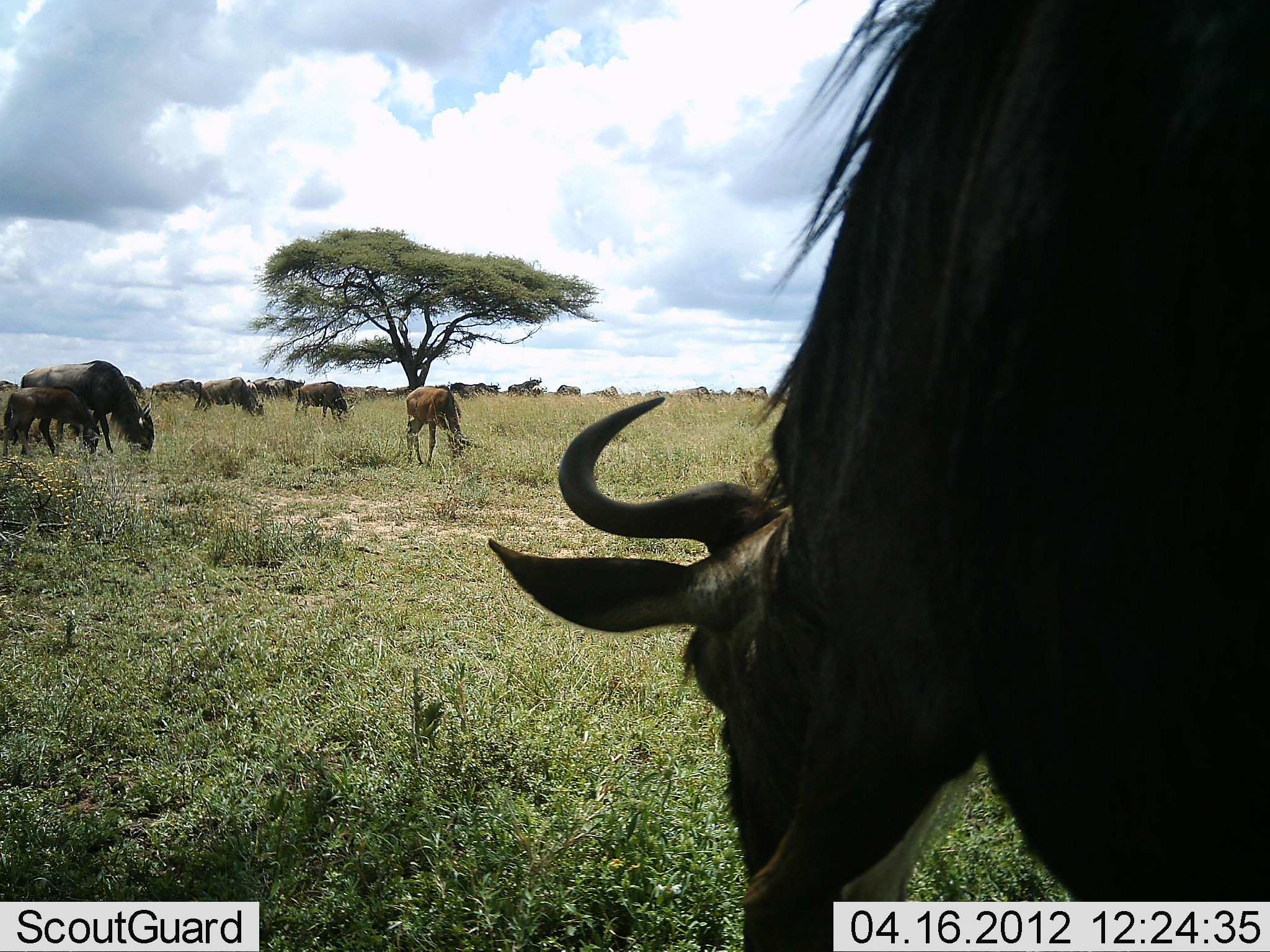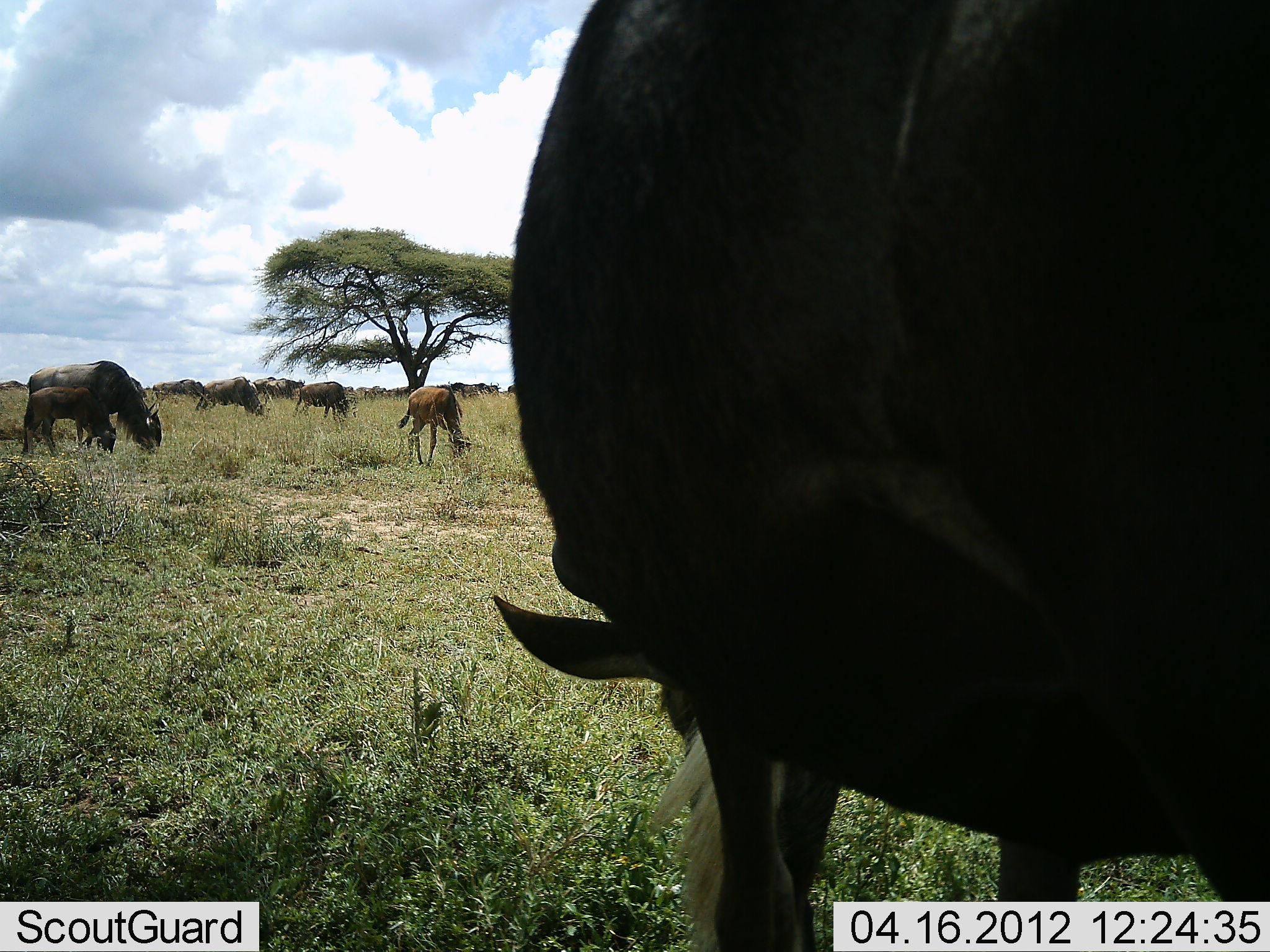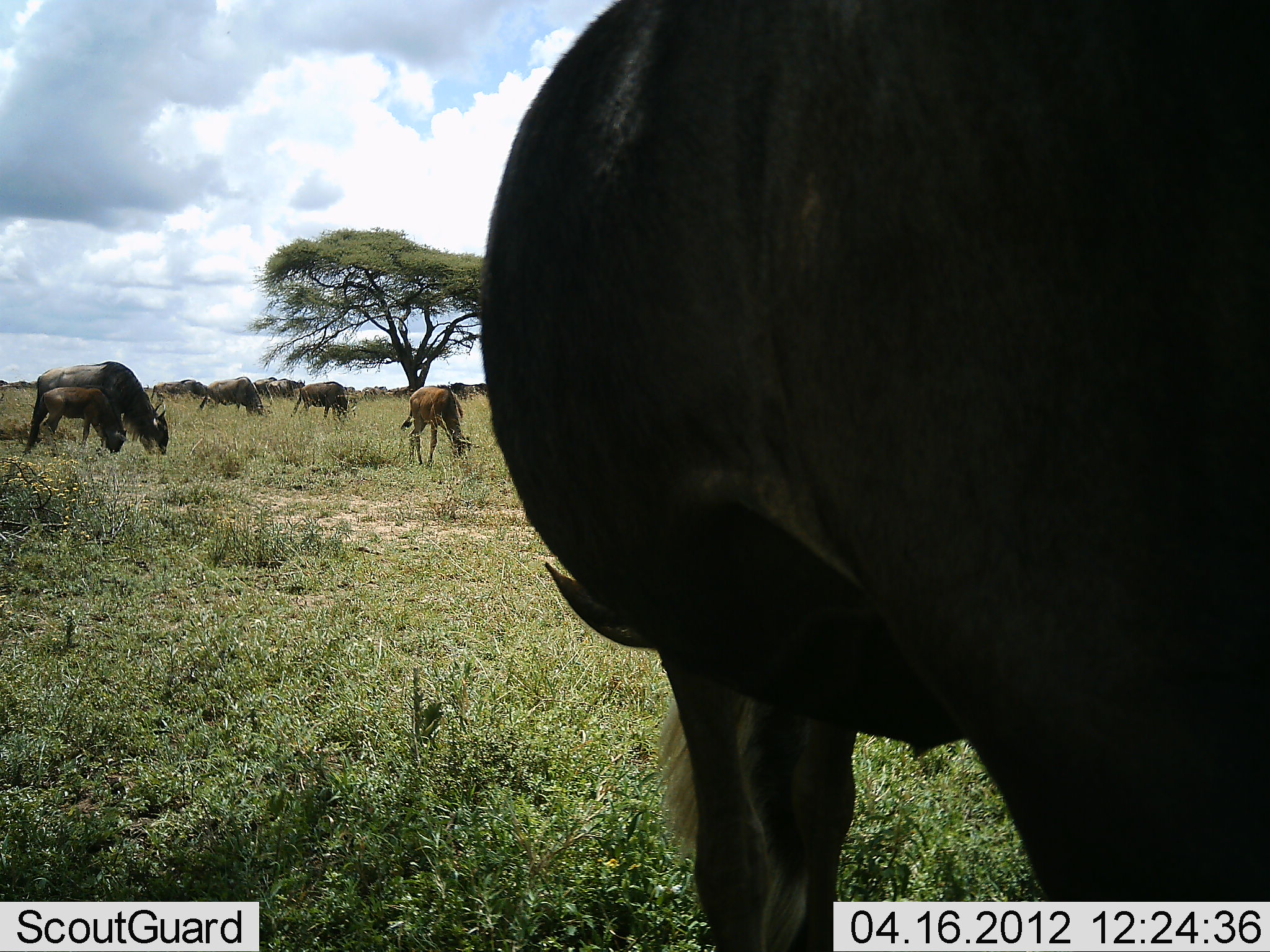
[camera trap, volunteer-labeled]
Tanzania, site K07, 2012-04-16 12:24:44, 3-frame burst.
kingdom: Animalia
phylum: Chordata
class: Mammalia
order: Artiodactyla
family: Bovidae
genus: Connochaetes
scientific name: Connochaetes taurinus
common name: blue wildebeest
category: wildebeest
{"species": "wildebeest (blue wildebeest) (Connochaetes taurinus)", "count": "11-50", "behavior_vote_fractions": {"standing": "35%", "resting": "0%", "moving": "10%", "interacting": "0%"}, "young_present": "70%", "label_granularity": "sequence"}